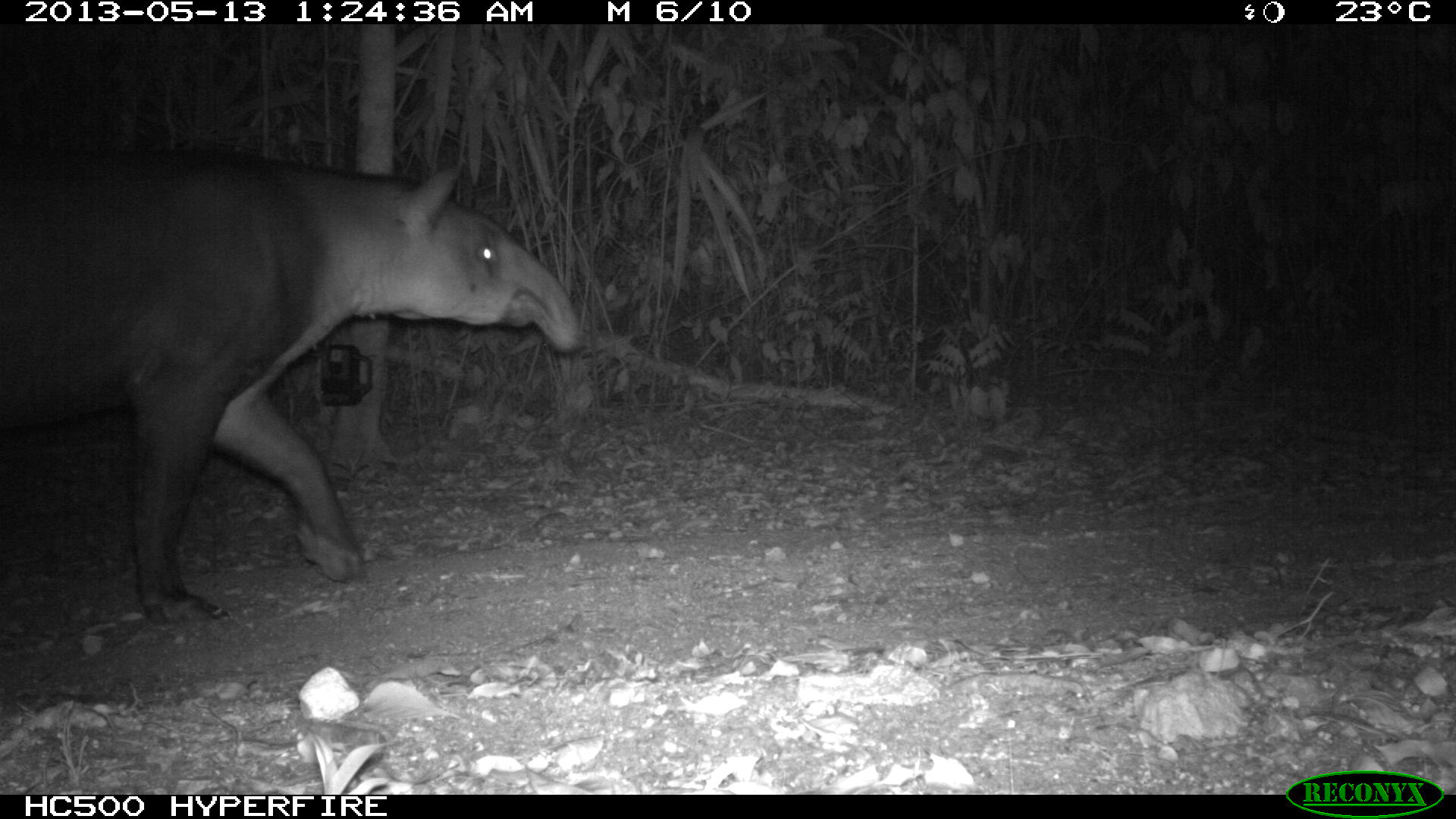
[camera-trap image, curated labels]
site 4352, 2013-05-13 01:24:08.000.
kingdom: Animalia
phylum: Chordata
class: Mammalia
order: Perissodactyla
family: Tapiridae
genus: Tapirus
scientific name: Tapirus bairdii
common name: baird's tapir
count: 2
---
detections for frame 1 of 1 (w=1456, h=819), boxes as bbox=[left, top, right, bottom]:
tapirus bairdii: bbox=[0, 144, 584, 625]